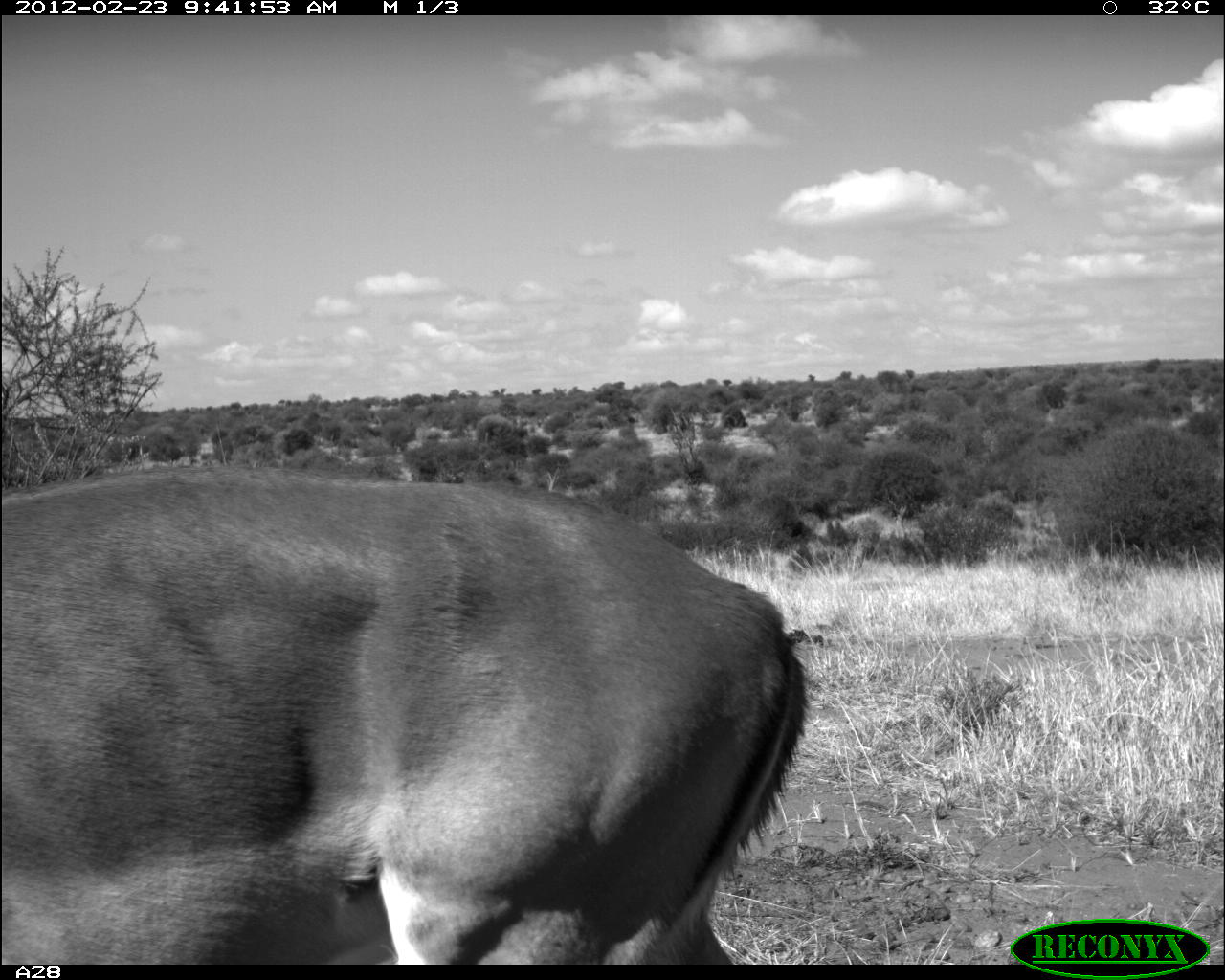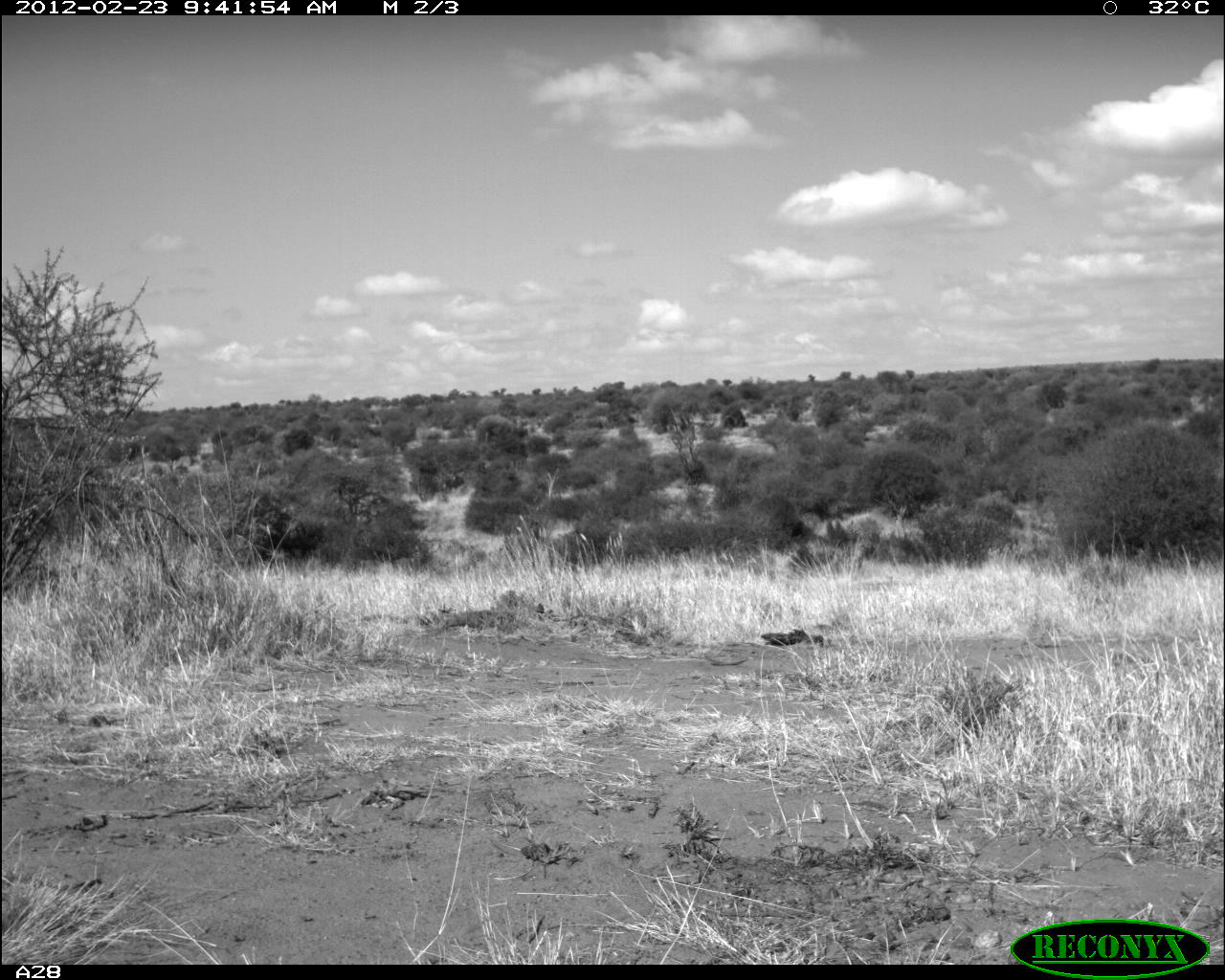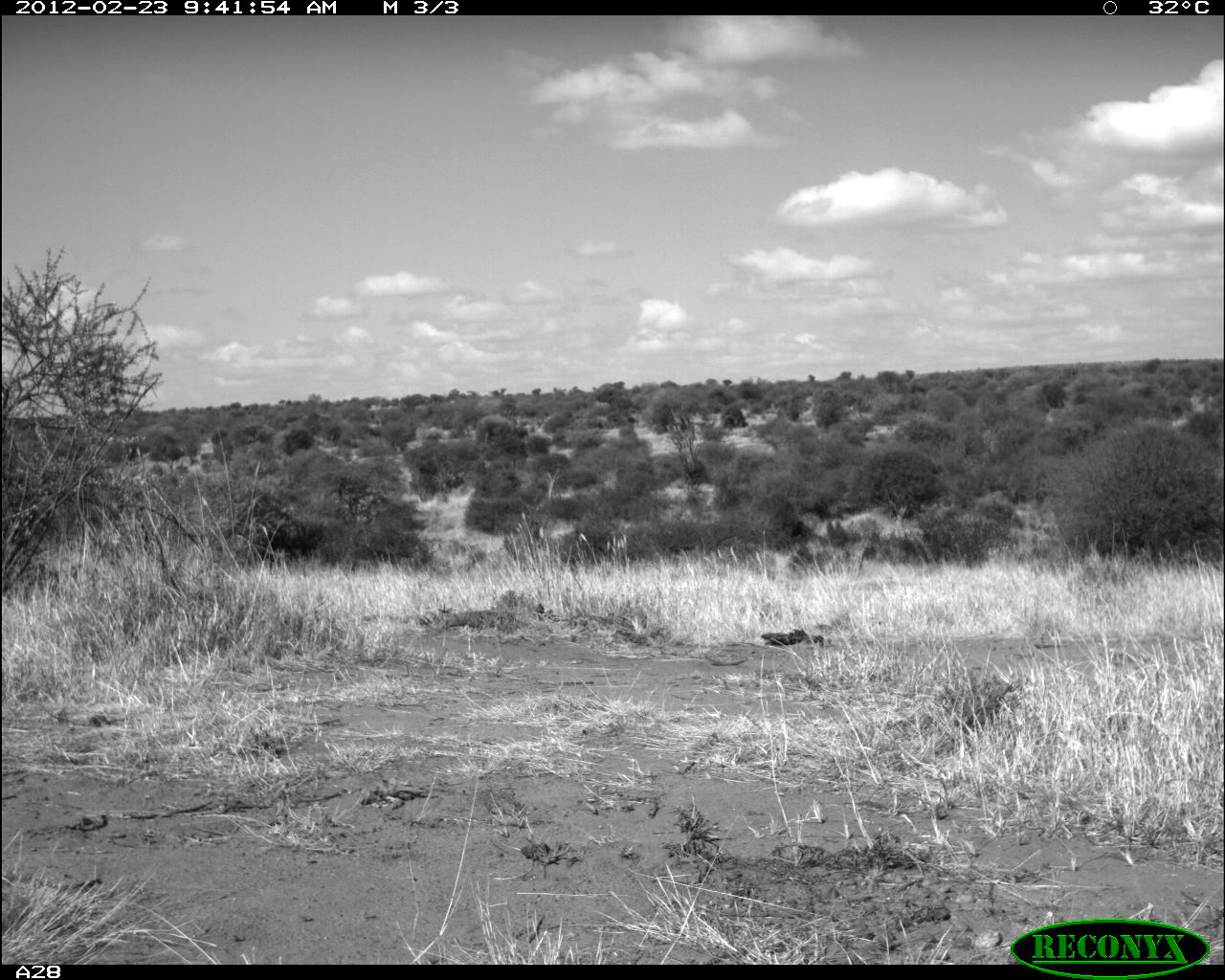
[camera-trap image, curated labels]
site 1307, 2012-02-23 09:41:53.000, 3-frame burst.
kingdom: Animalia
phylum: Chordata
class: Mammalia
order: Artiodactyla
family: Bovidae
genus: Aepyceros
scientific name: Aepyceros melampus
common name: impala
Aepyceros melampus (impala), count 1.